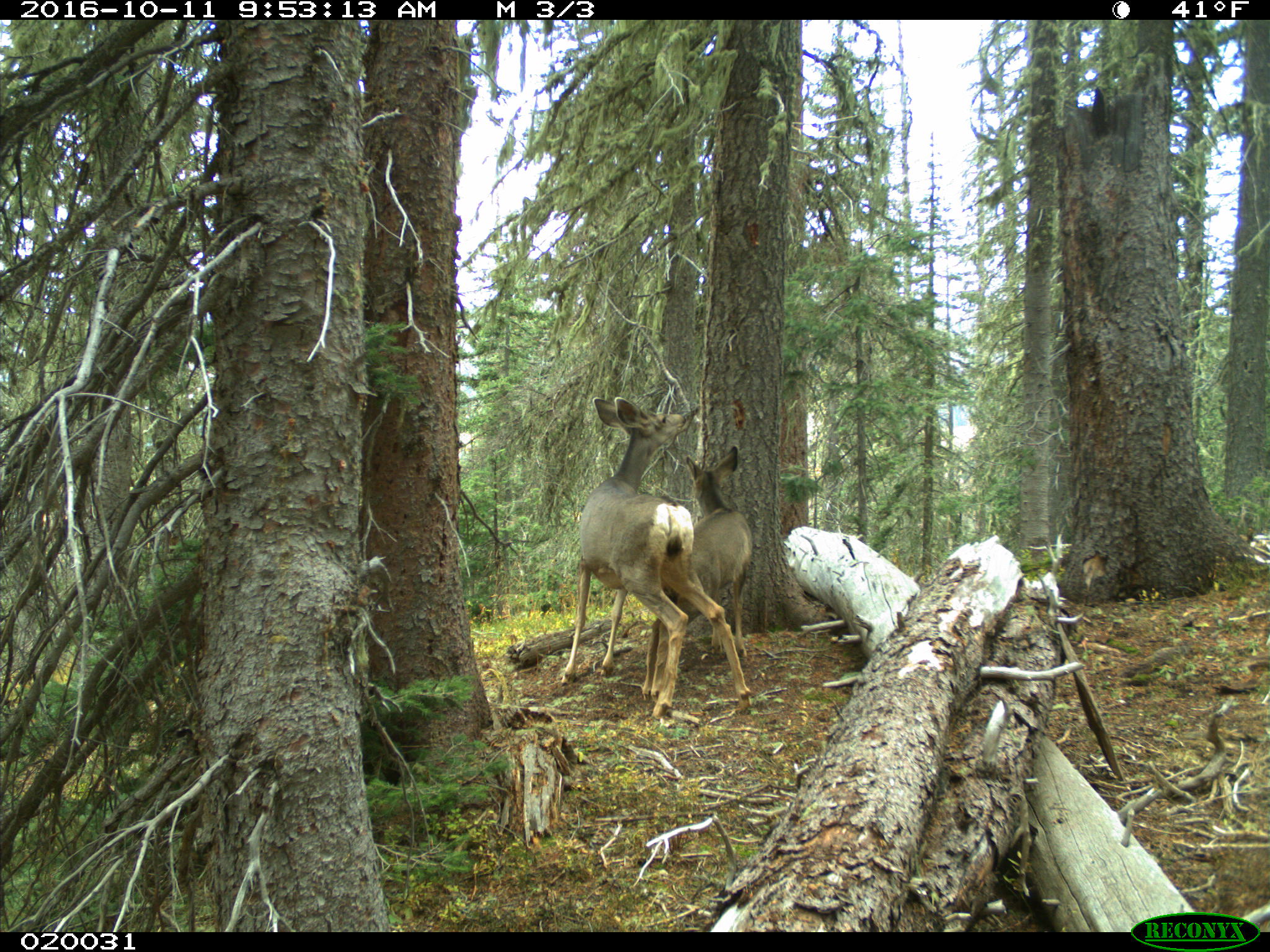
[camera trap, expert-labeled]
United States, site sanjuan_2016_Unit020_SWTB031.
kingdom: Animalia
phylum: Chordata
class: Mammalia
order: Artiodactyla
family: Cervidae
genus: Odocoileus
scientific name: Odocoileus hemionus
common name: mule deer